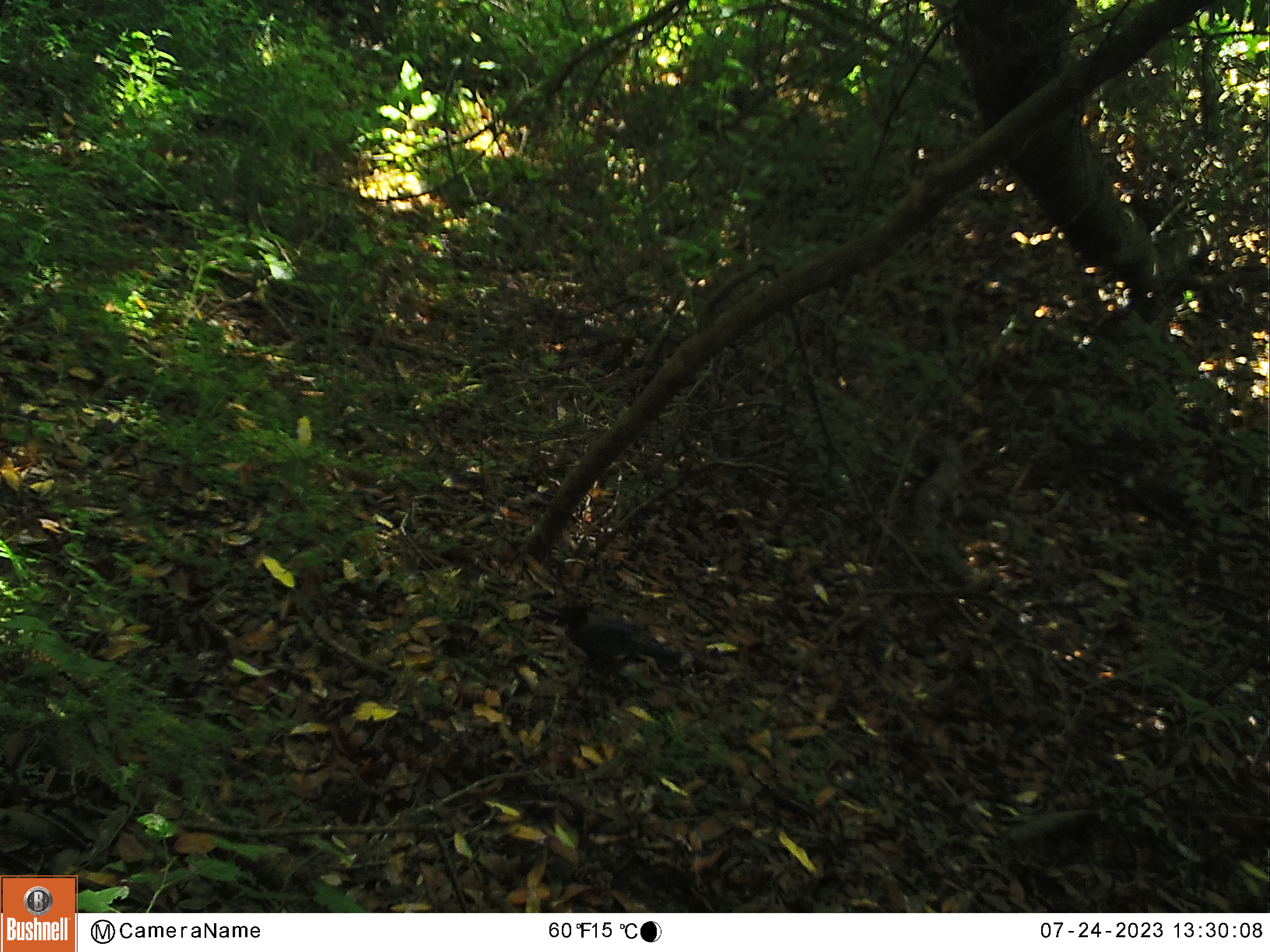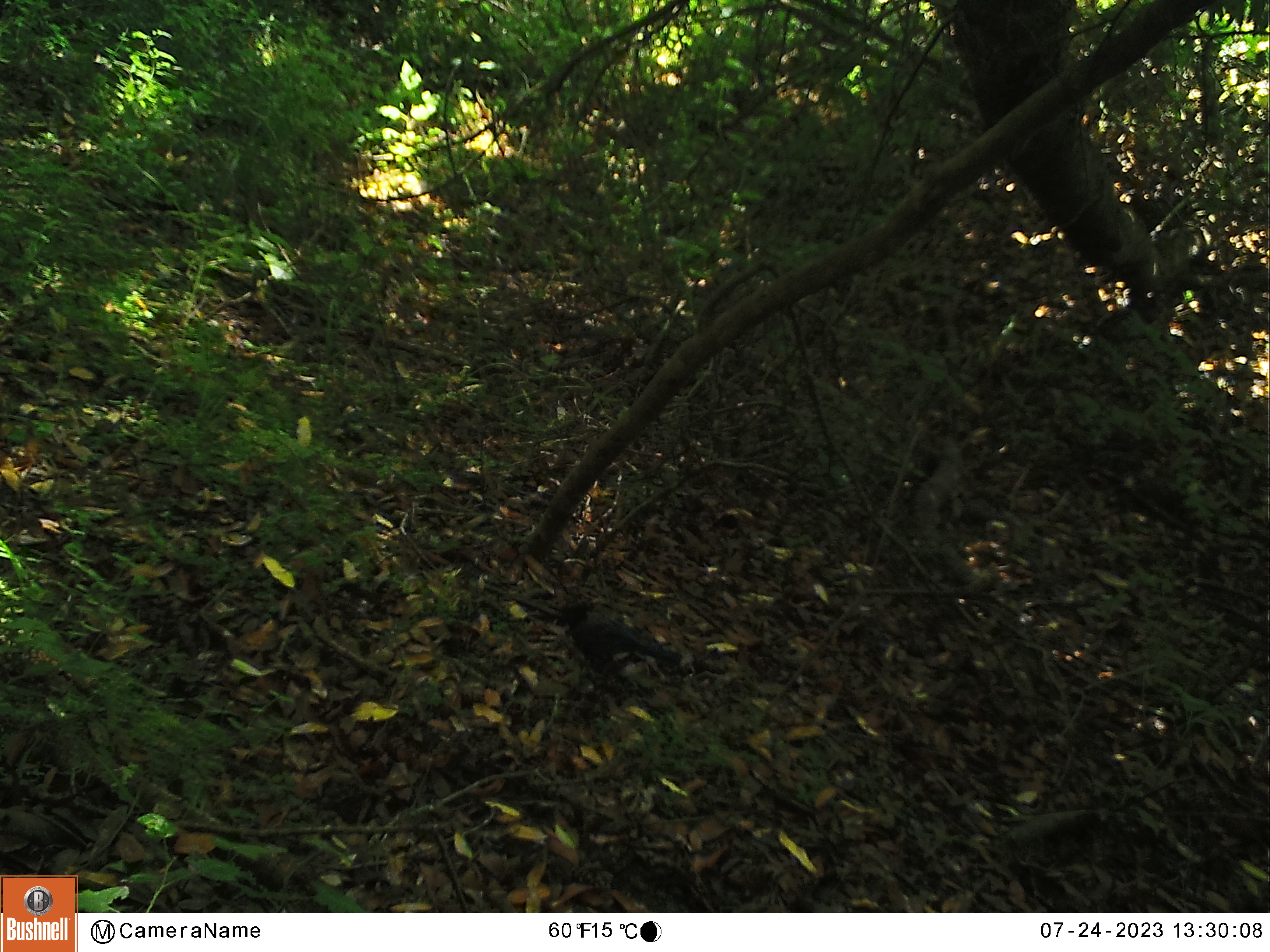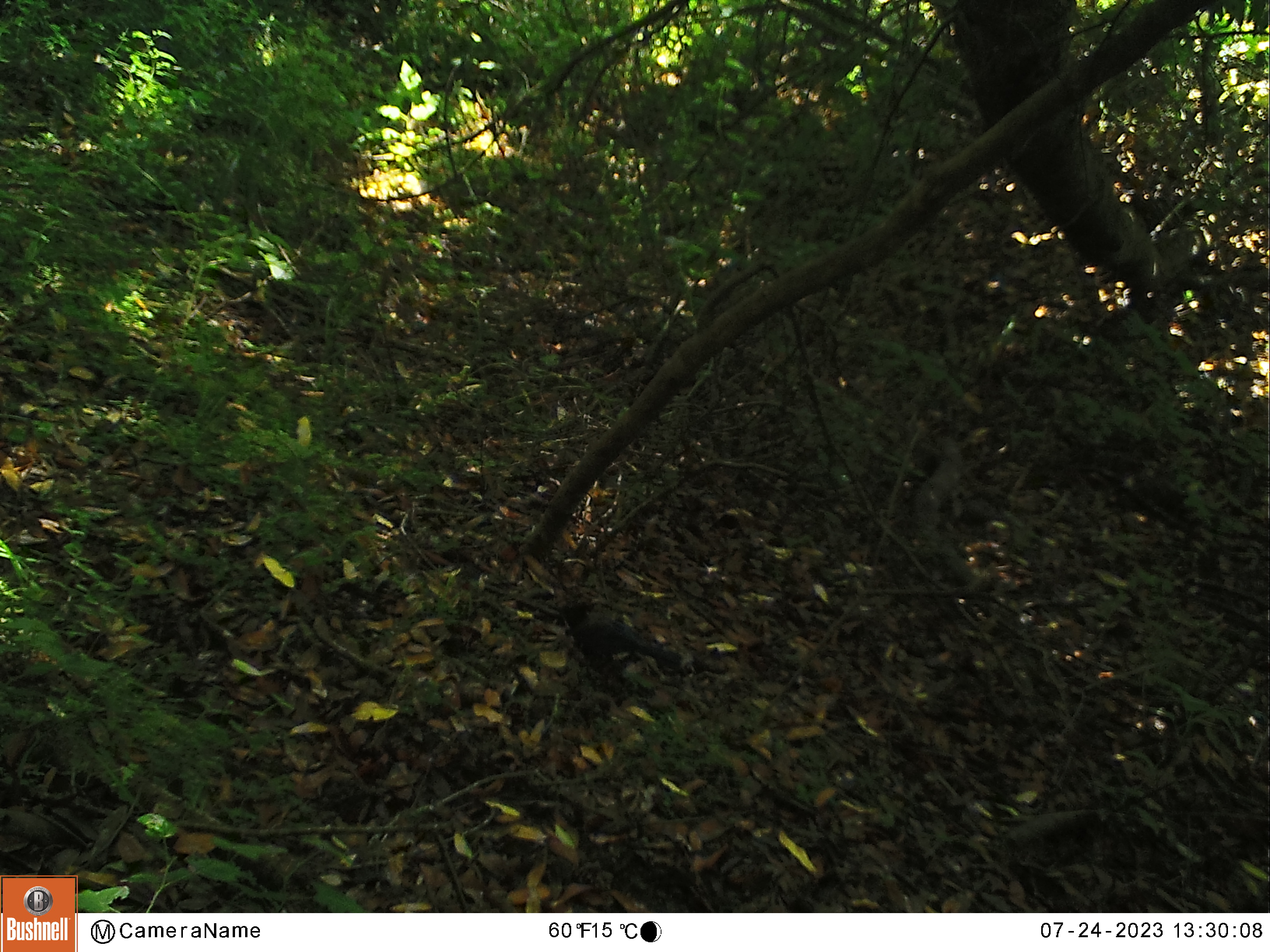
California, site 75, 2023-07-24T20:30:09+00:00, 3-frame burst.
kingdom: Animalia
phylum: Chordata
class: Aves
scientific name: Aves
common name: bird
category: unknown bird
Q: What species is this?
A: Unknown bird (bird) (Aves).